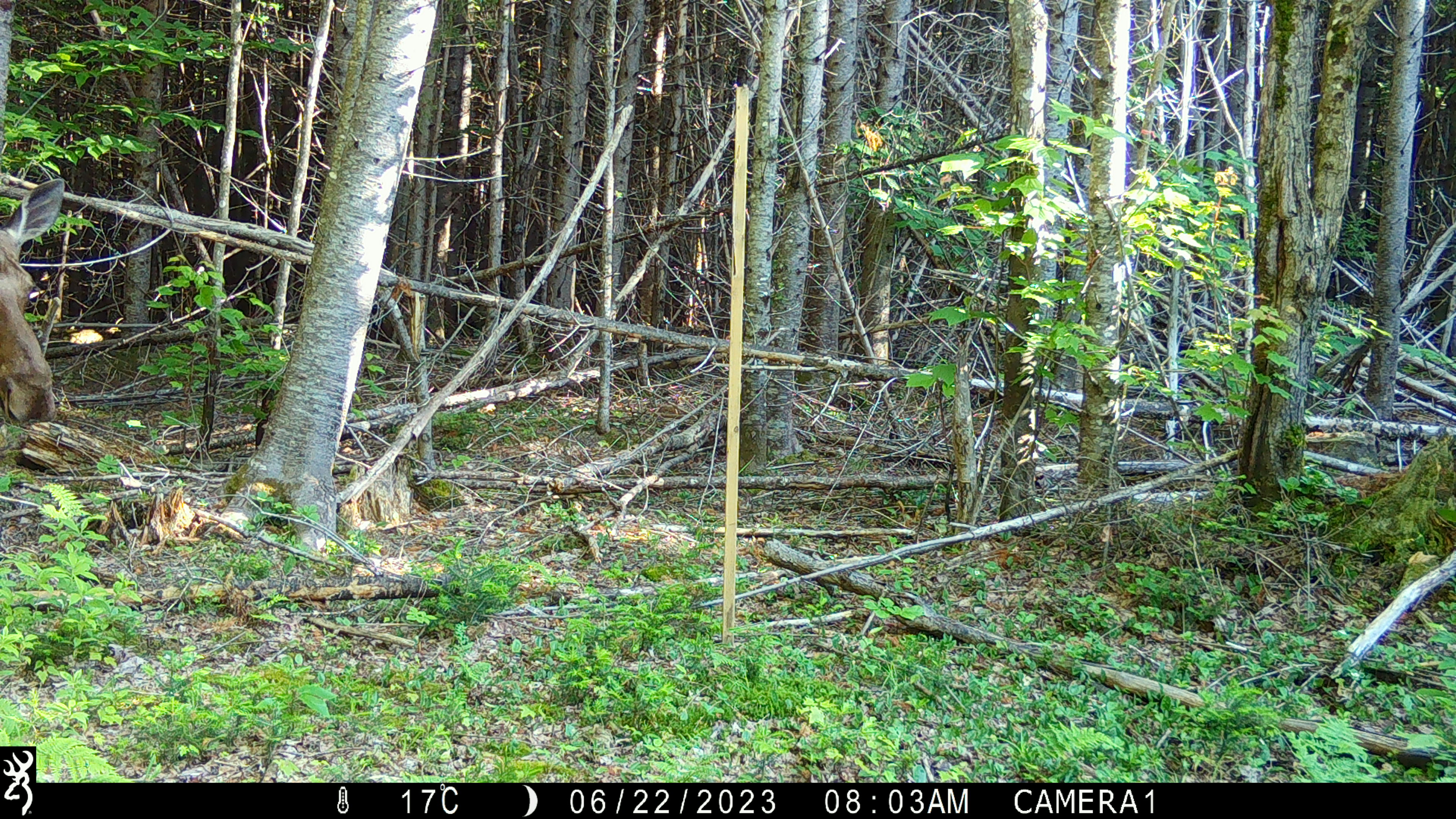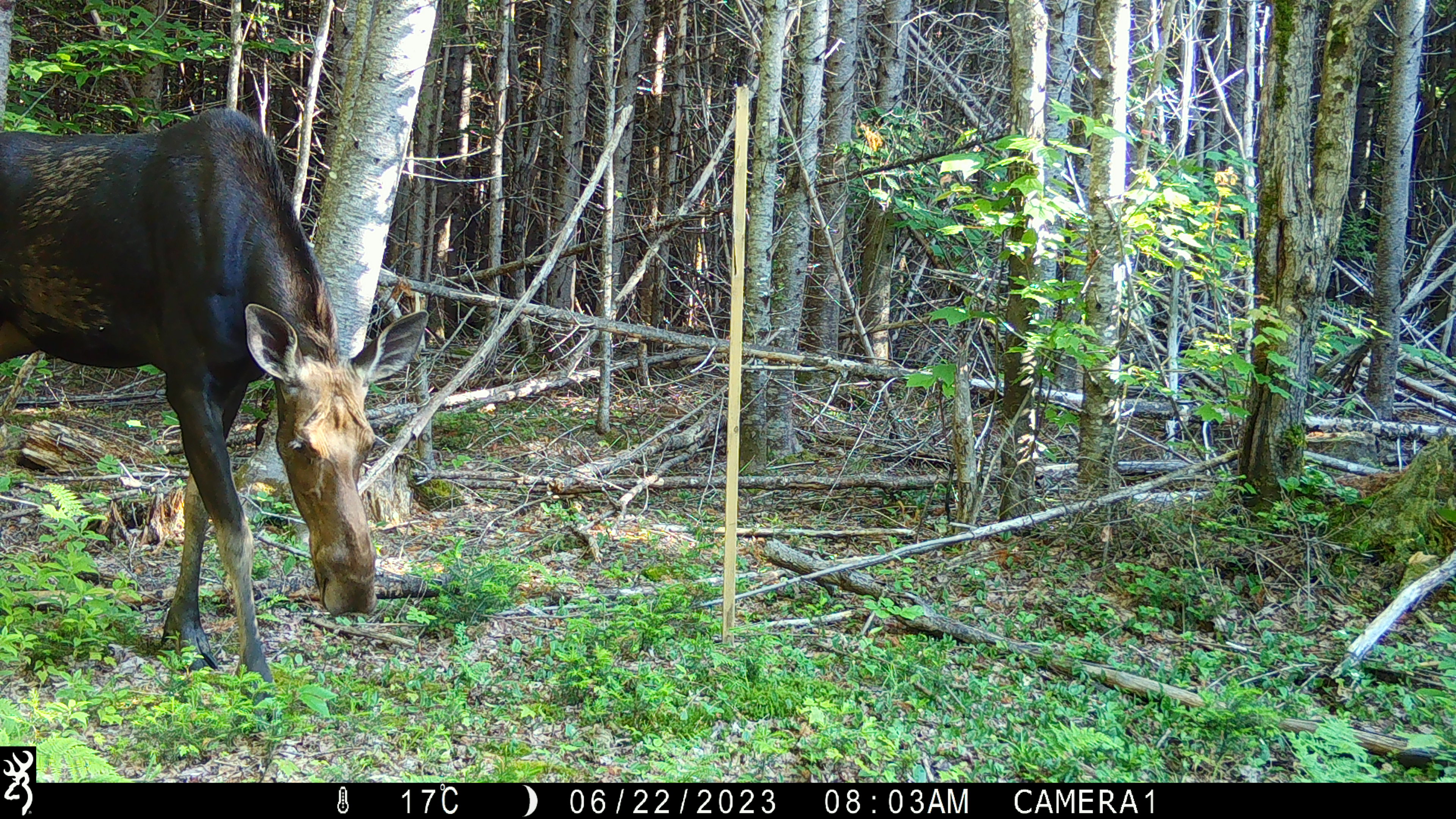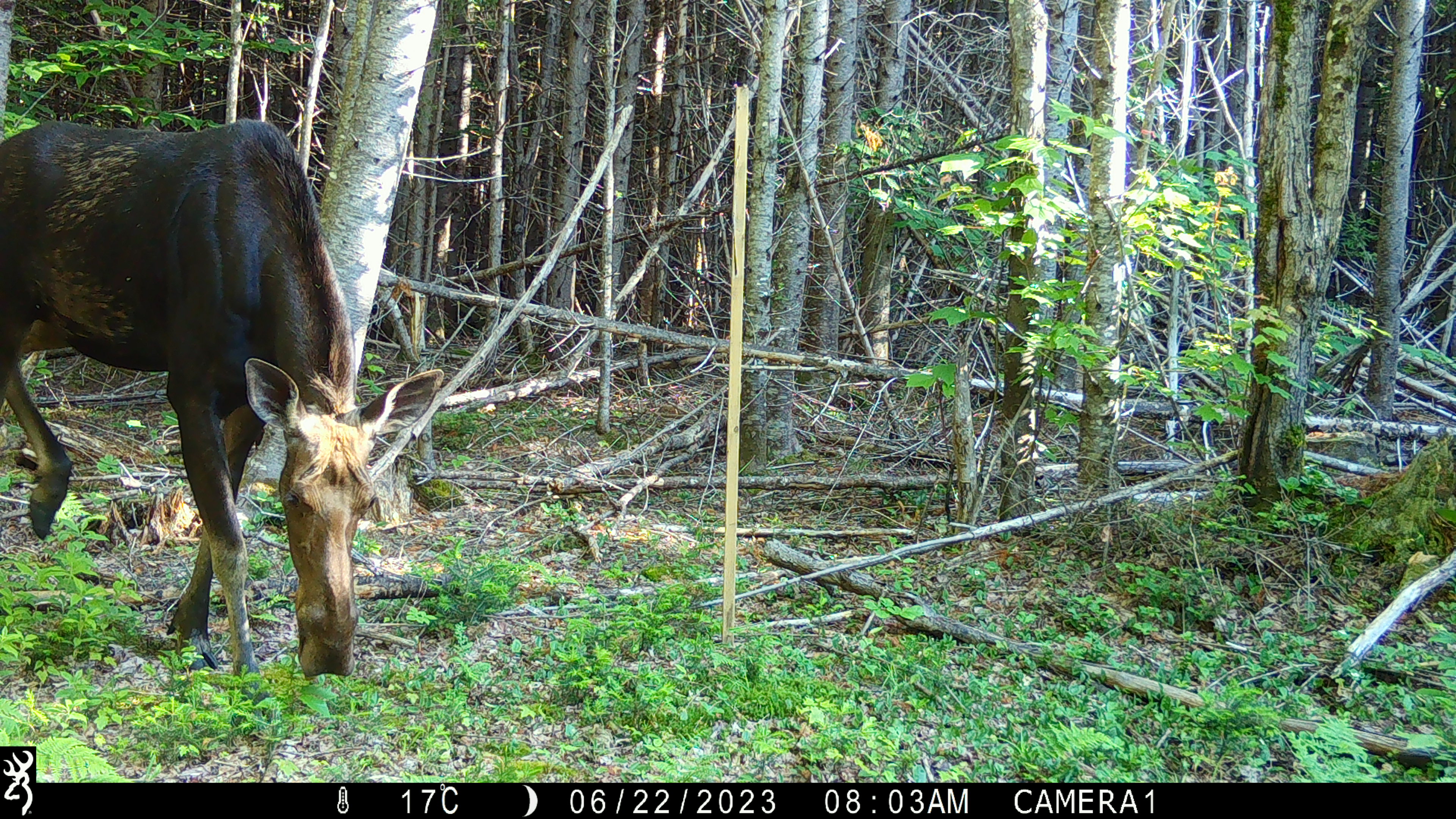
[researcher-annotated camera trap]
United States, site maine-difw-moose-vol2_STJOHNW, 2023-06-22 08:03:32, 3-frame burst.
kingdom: Animalia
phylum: Chordata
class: Mammalia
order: Artiodactyla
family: Cervidae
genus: Alces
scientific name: Alces alces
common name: moose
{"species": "moose (Alces alces)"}